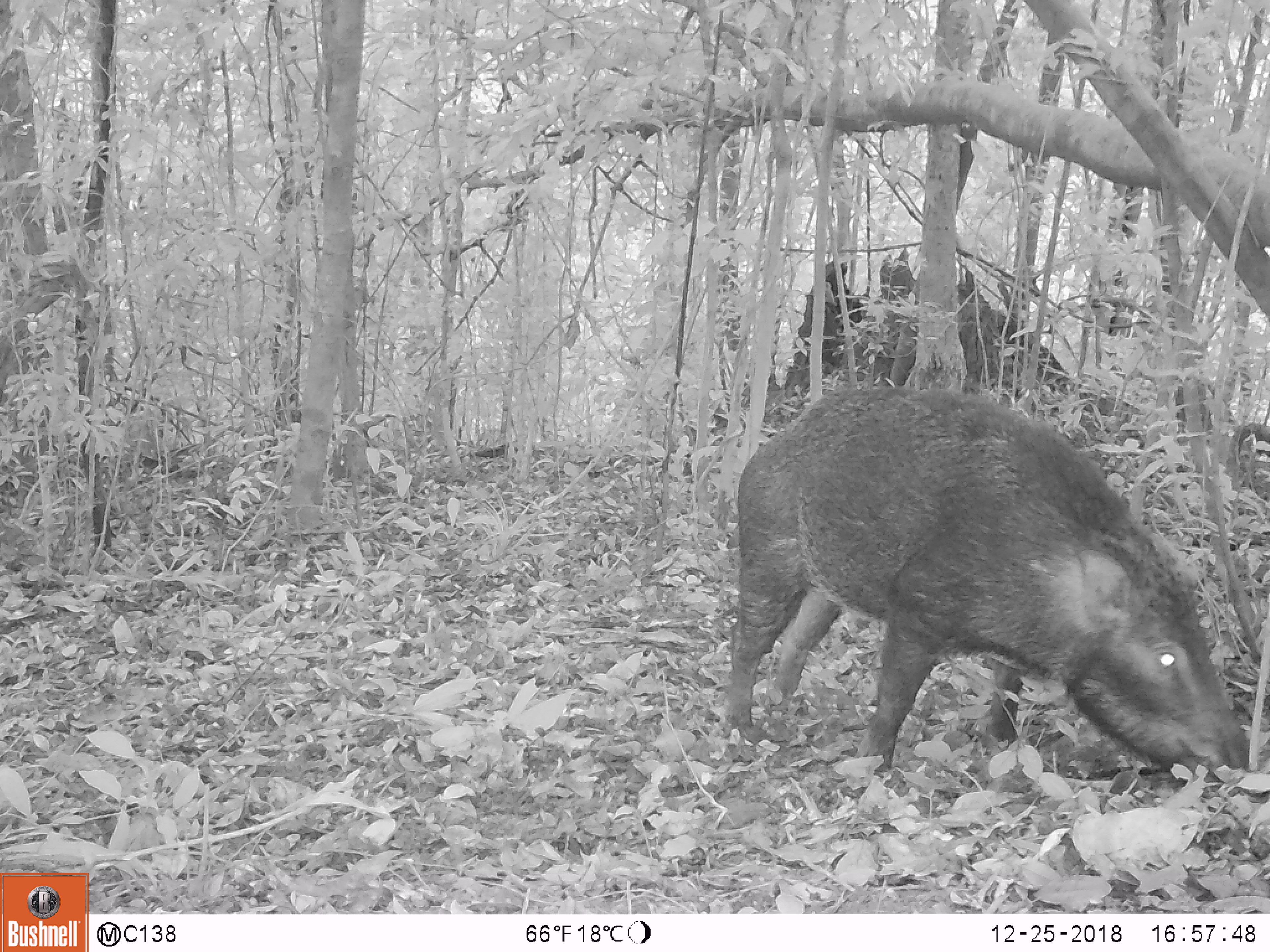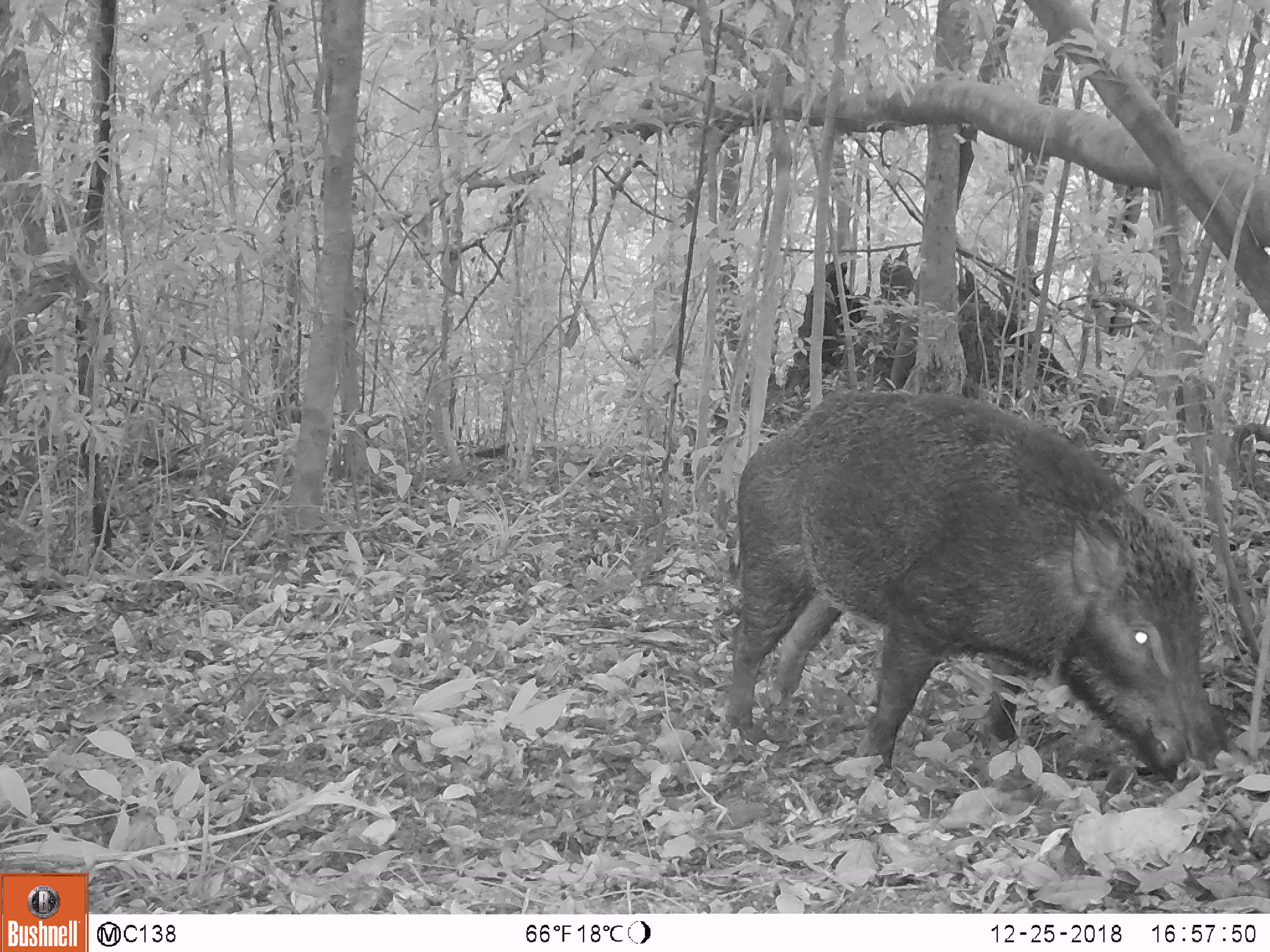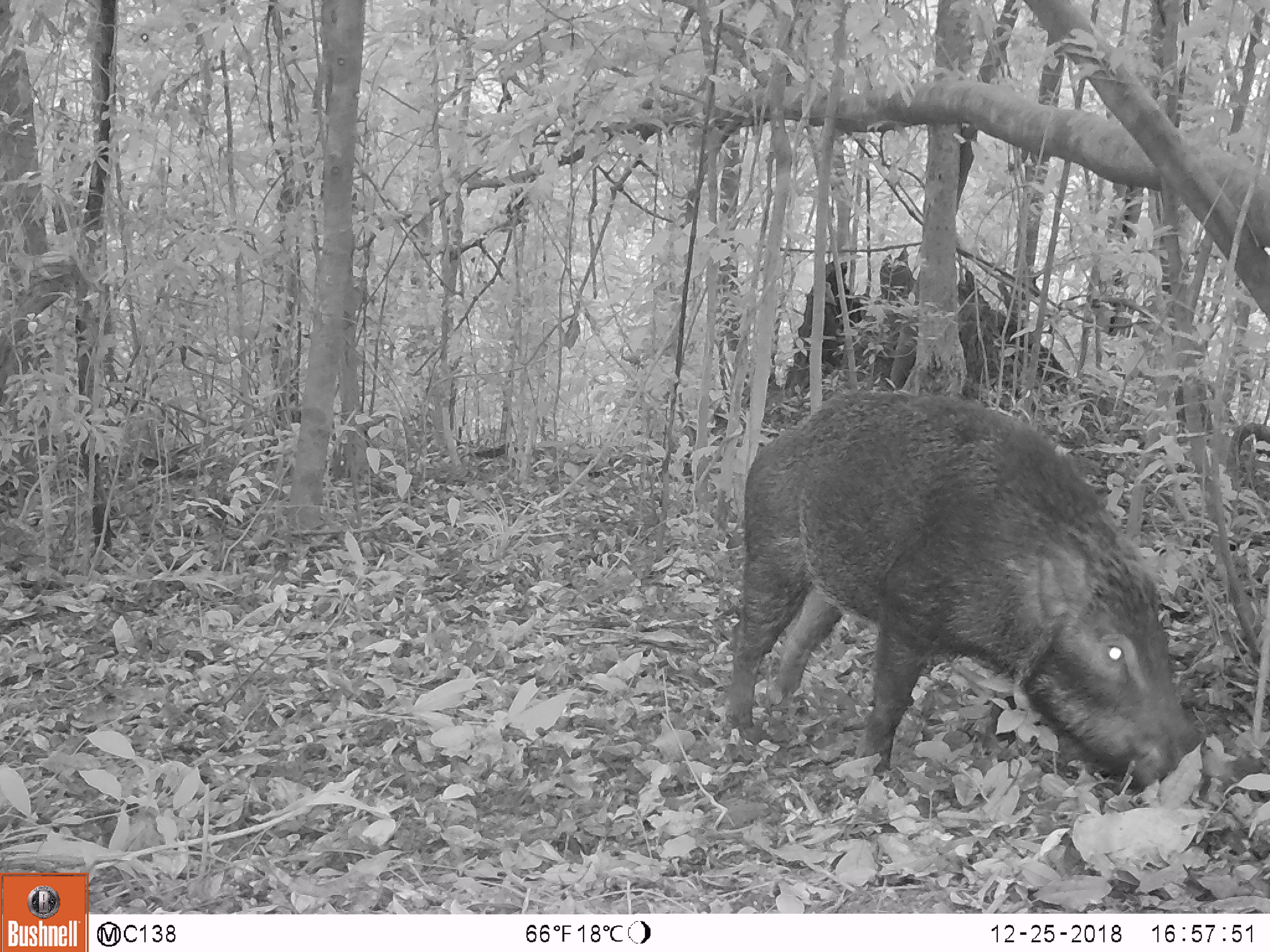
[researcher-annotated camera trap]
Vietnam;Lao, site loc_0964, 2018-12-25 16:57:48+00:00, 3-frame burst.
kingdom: Animalia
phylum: Chordata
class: Mammalia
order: Artiodactyla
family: Suidae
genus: Sus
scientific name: Sus scrofa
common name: eurasian wild pig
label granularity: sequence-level